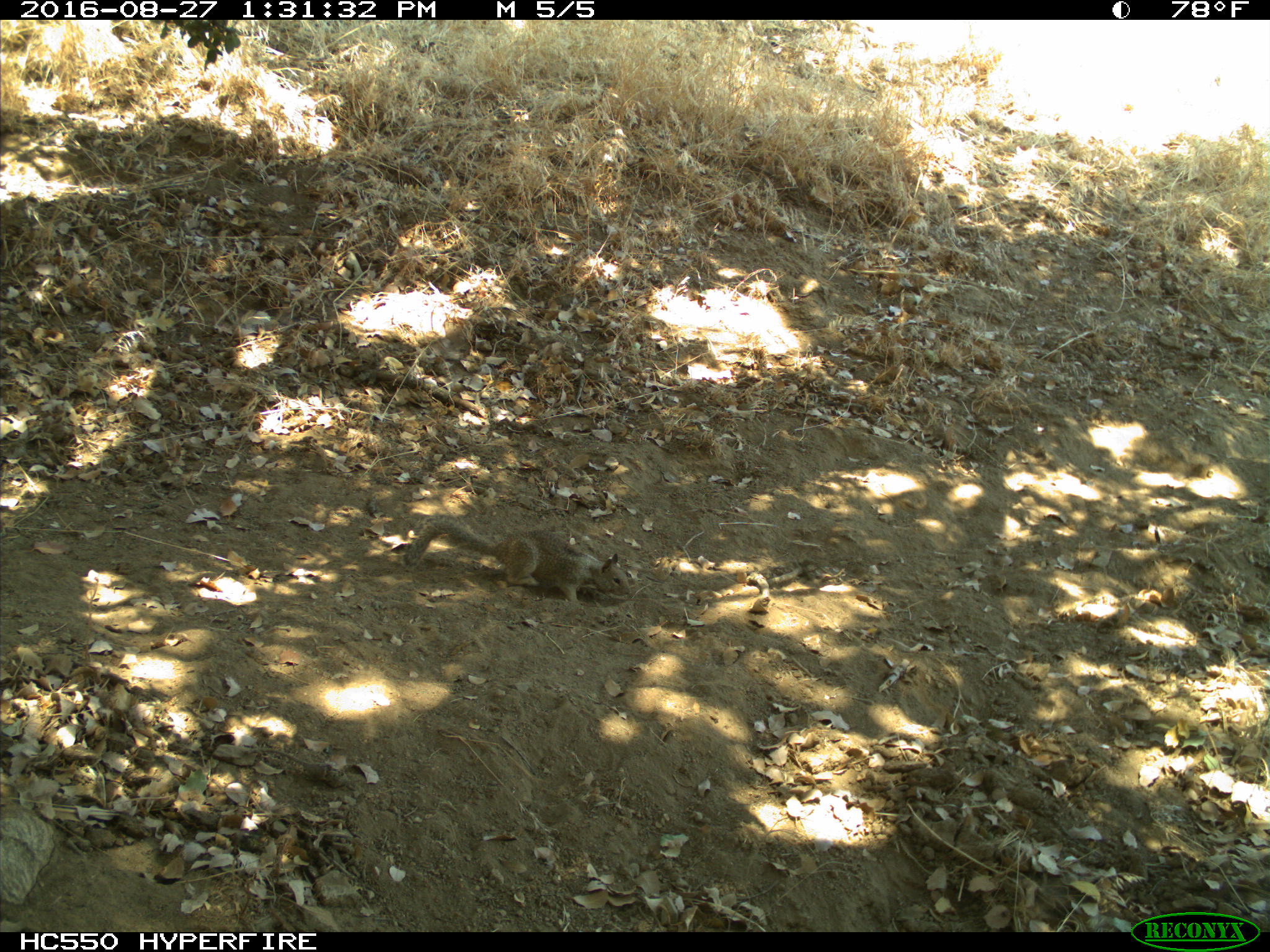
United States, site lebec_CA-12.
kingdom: Animalia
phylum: Chordata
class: Mammalia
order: Rodentia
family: Sciuridae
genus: Otospermophilus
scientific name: Otospermophilus beecheyi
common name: california ground squirrel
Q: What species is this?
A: Otospermophilus beecheyi (california ground squirrel).